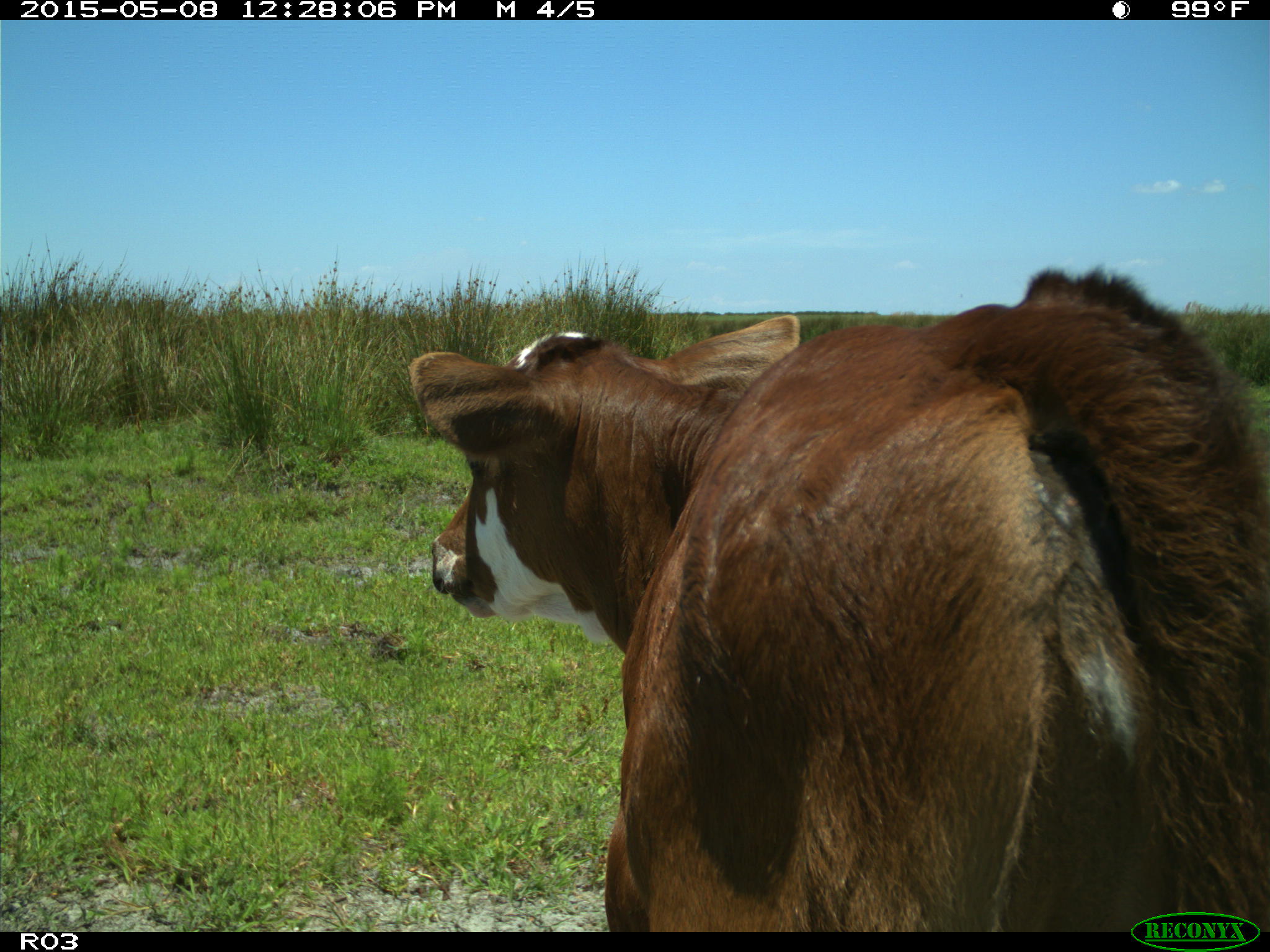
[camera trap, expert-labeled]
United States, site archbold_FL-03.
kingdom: Animalia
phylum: Chordata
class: Mammalia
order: Artiodactyla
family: Bovidae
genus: Bos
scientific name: Bos taurus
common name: domestic cow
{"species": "Bos taurus (domestic cow)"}